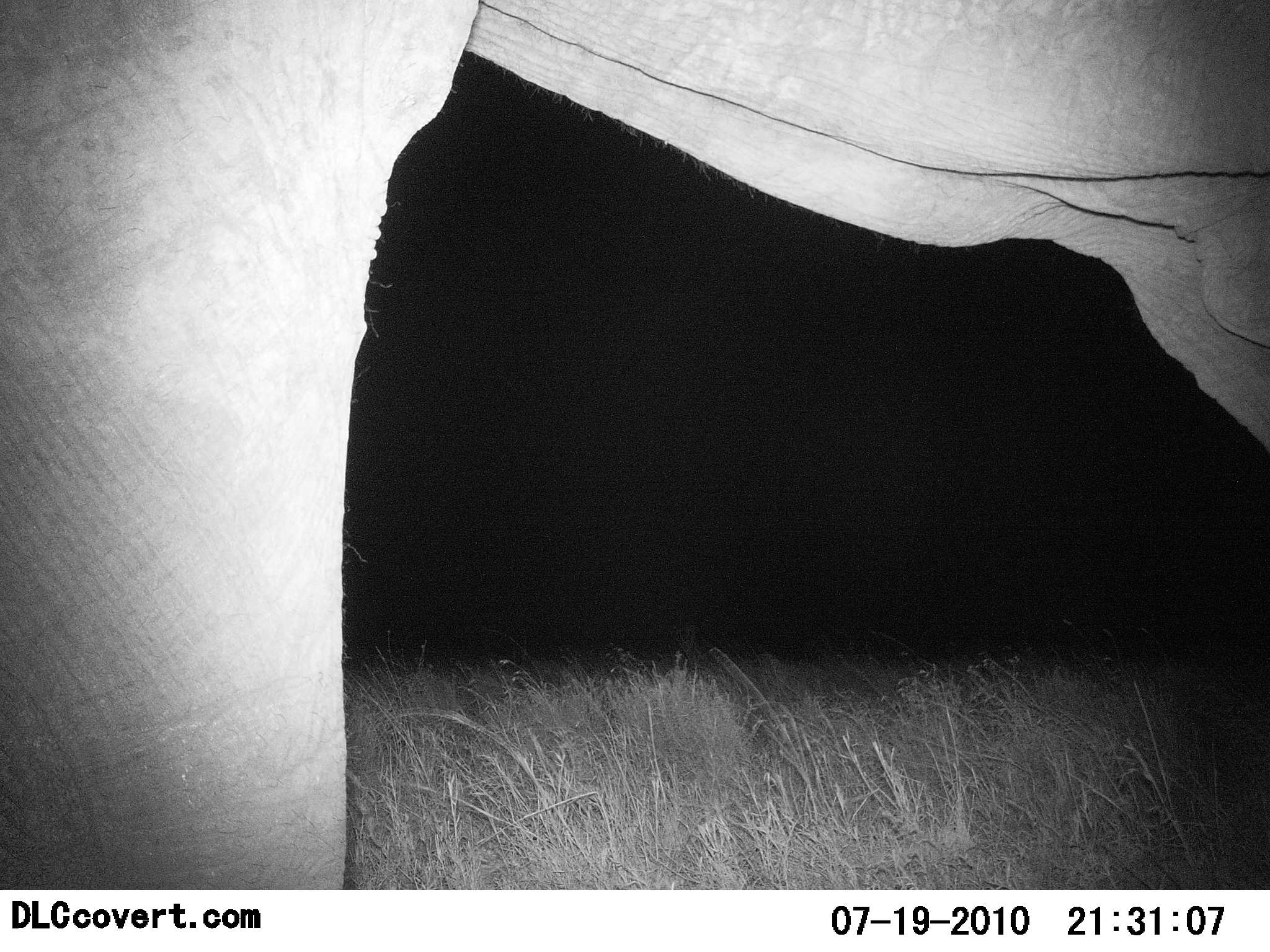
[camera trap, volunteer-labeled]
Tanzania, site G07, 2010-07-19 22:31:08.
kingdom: Animalia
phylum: Chordata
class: Mammalia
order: Proboscidea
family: Elephantidae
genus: Loxodonta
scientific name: Loxodonta africana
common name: african bush elephant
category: elephant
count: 1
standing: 100%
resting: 0%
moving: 0%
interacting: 0%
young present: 0%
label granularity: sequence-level